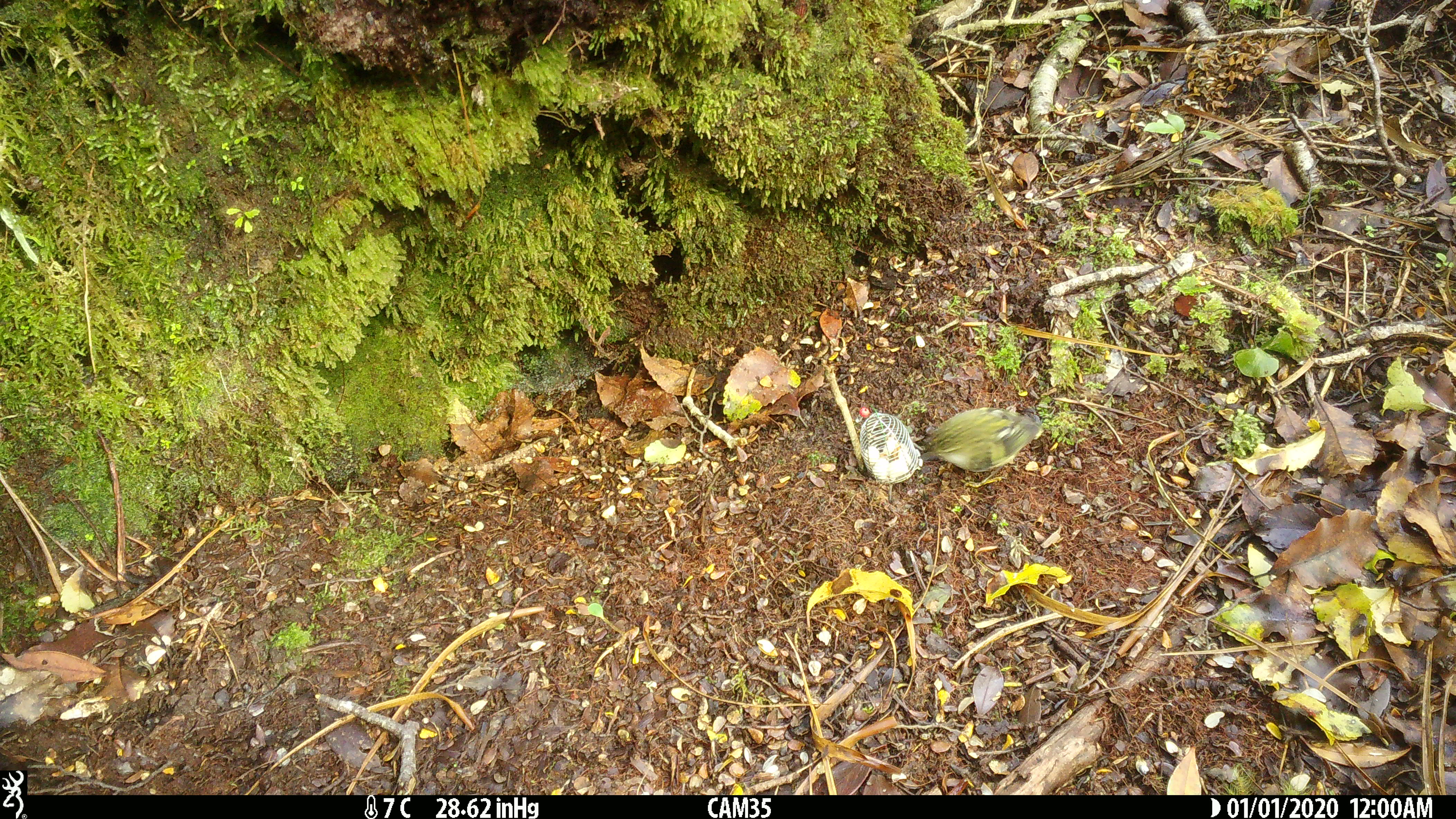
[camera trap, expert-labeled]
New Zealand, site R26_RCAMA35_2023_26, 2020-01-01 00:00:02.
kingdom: Animalia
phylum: Chordata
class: Aves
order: Passeriformes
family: Acanthisittidae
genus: Acanthisitta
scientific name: Acanthisitta chloris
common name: rifleman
Rifleman (Acanthisitta chloris).